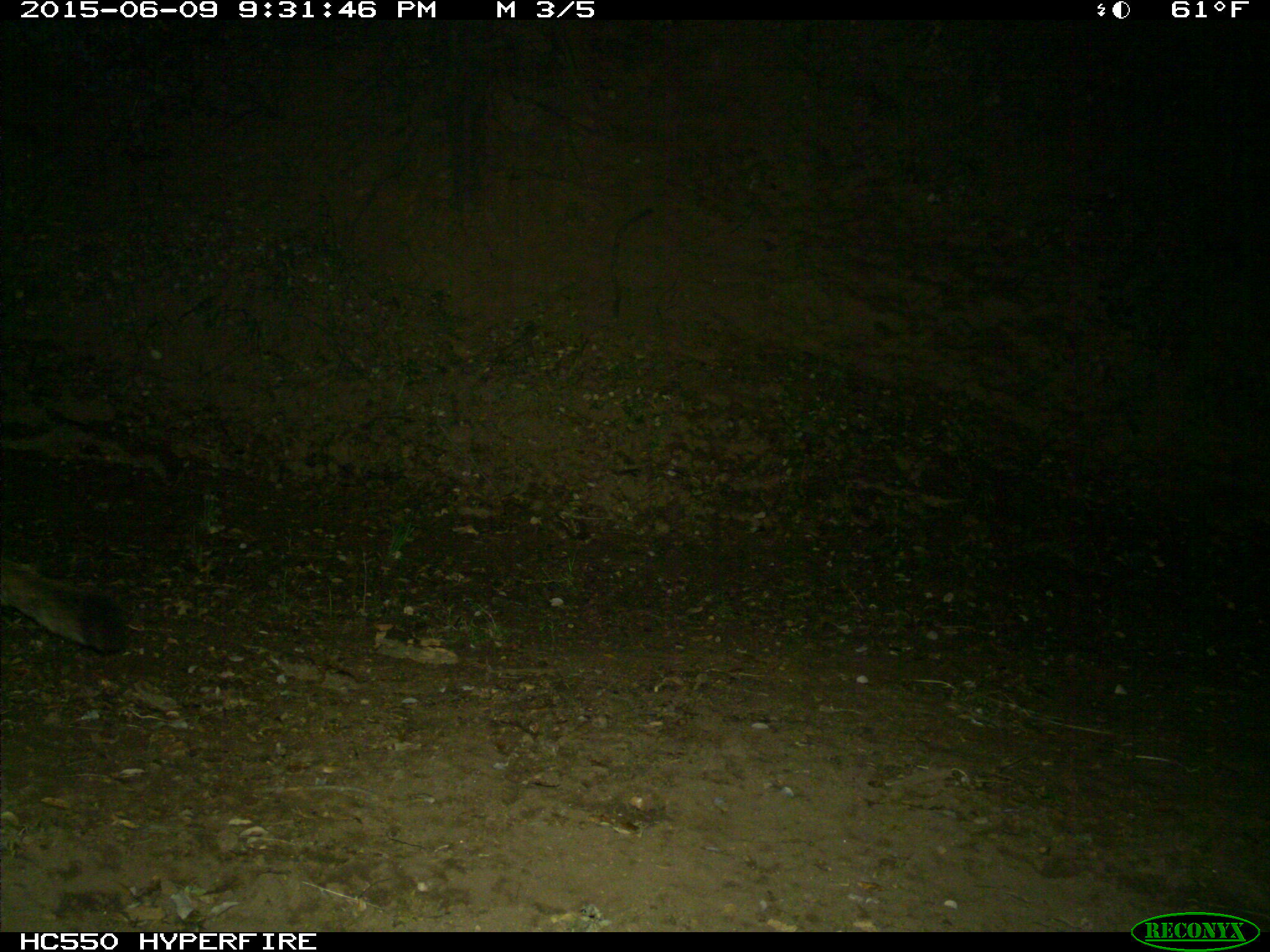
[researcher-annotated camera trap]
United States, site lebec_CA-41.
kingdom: Animalia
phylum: Chordata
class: Mammalia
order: Carnivora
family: Felidae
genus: Puma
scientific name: Puma concolor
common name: mountain lion